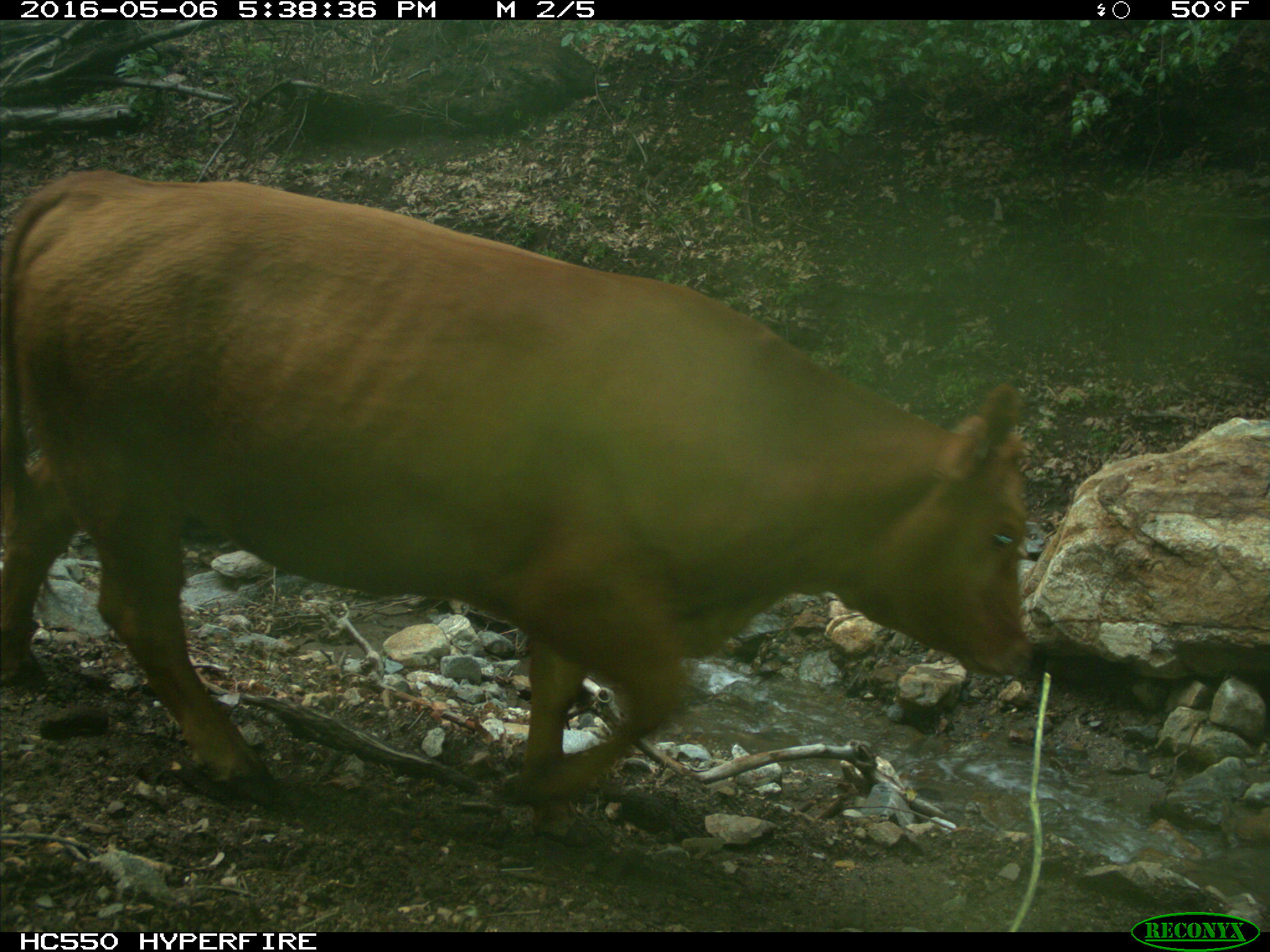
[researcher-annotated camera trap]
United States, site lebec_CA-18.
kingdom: Animalia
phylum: Chordata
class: Mammalia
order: Artiodactyla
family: Bovidae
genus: Bos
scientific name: Bos taurus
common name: domestic cow